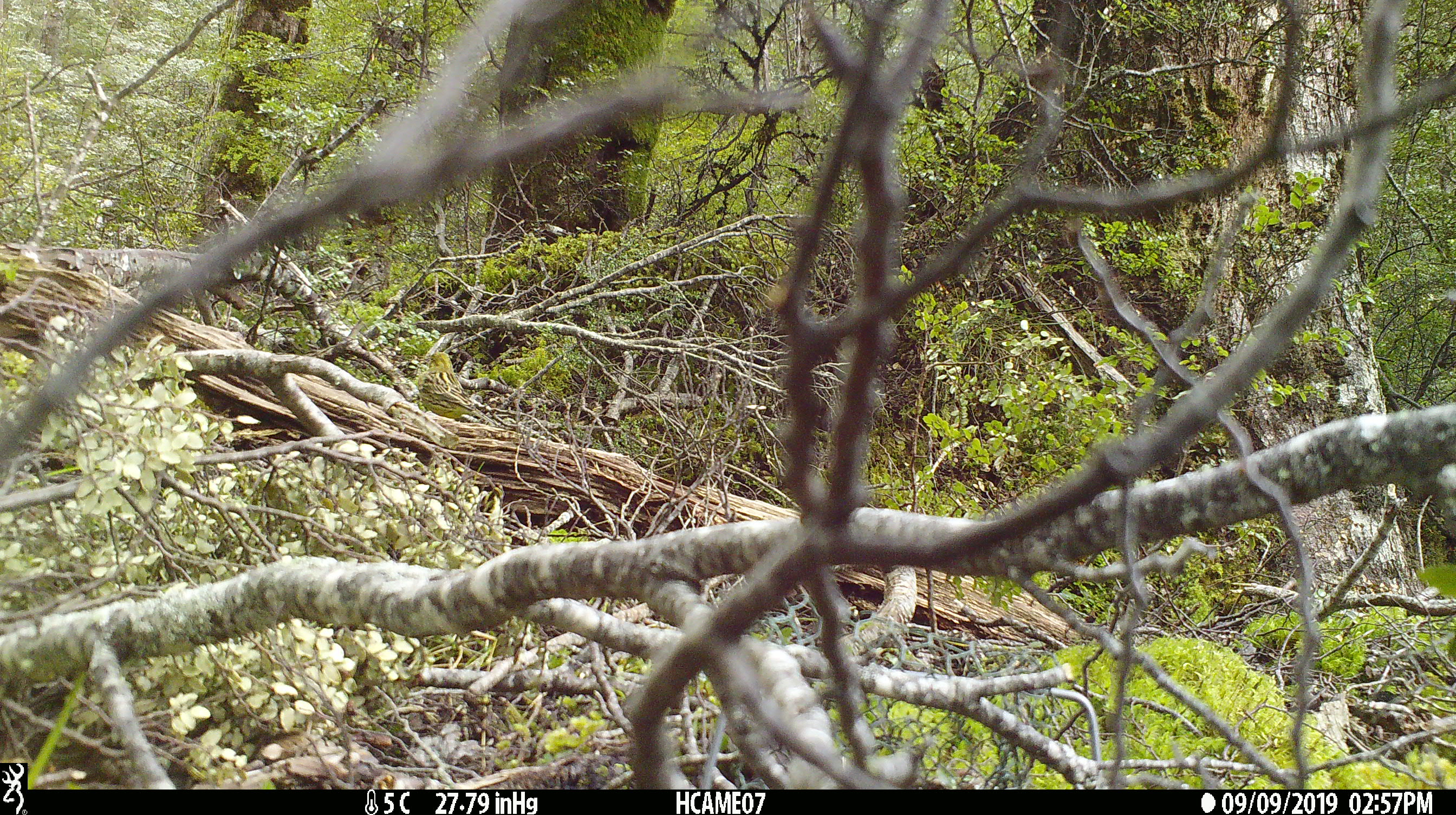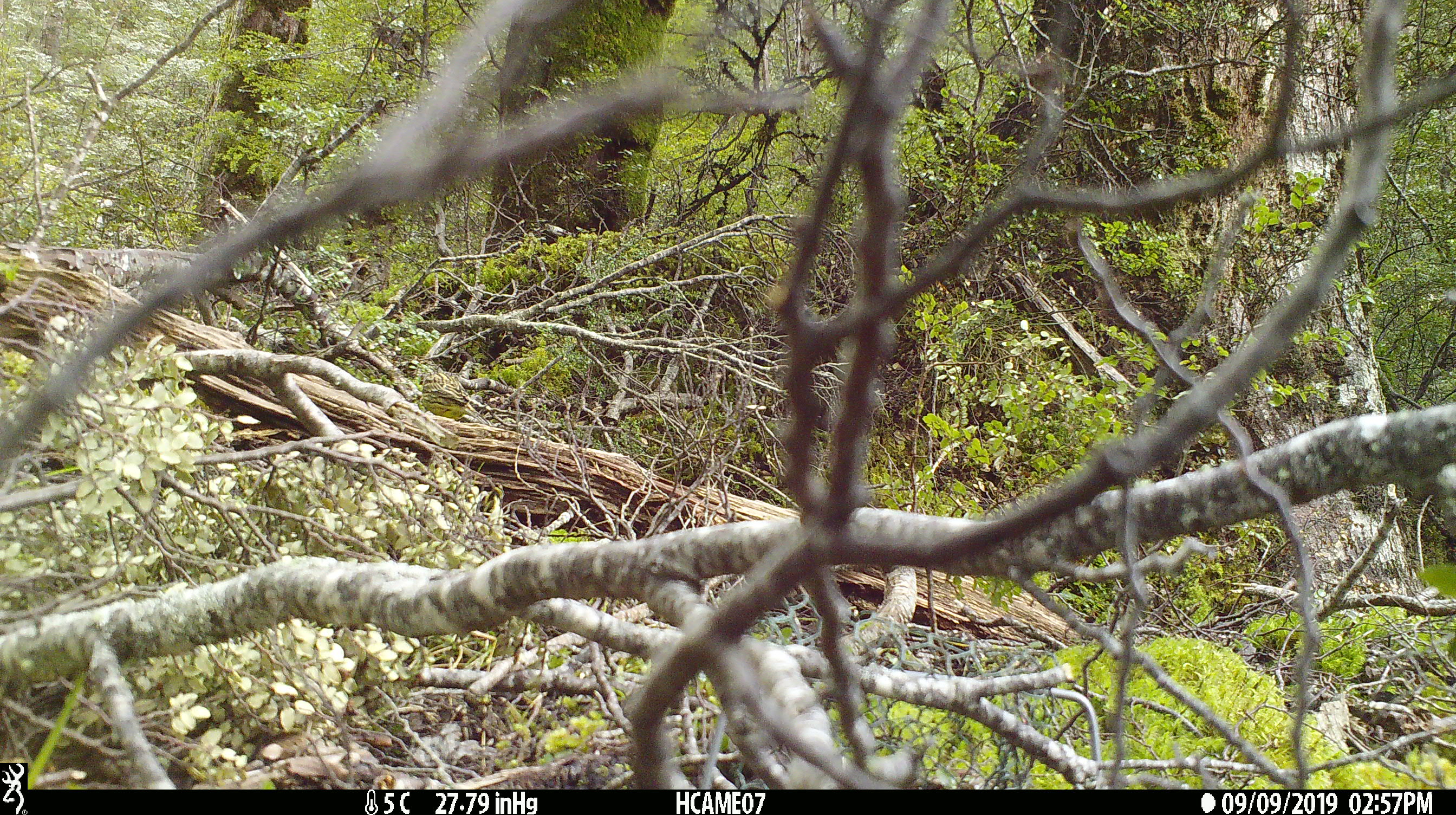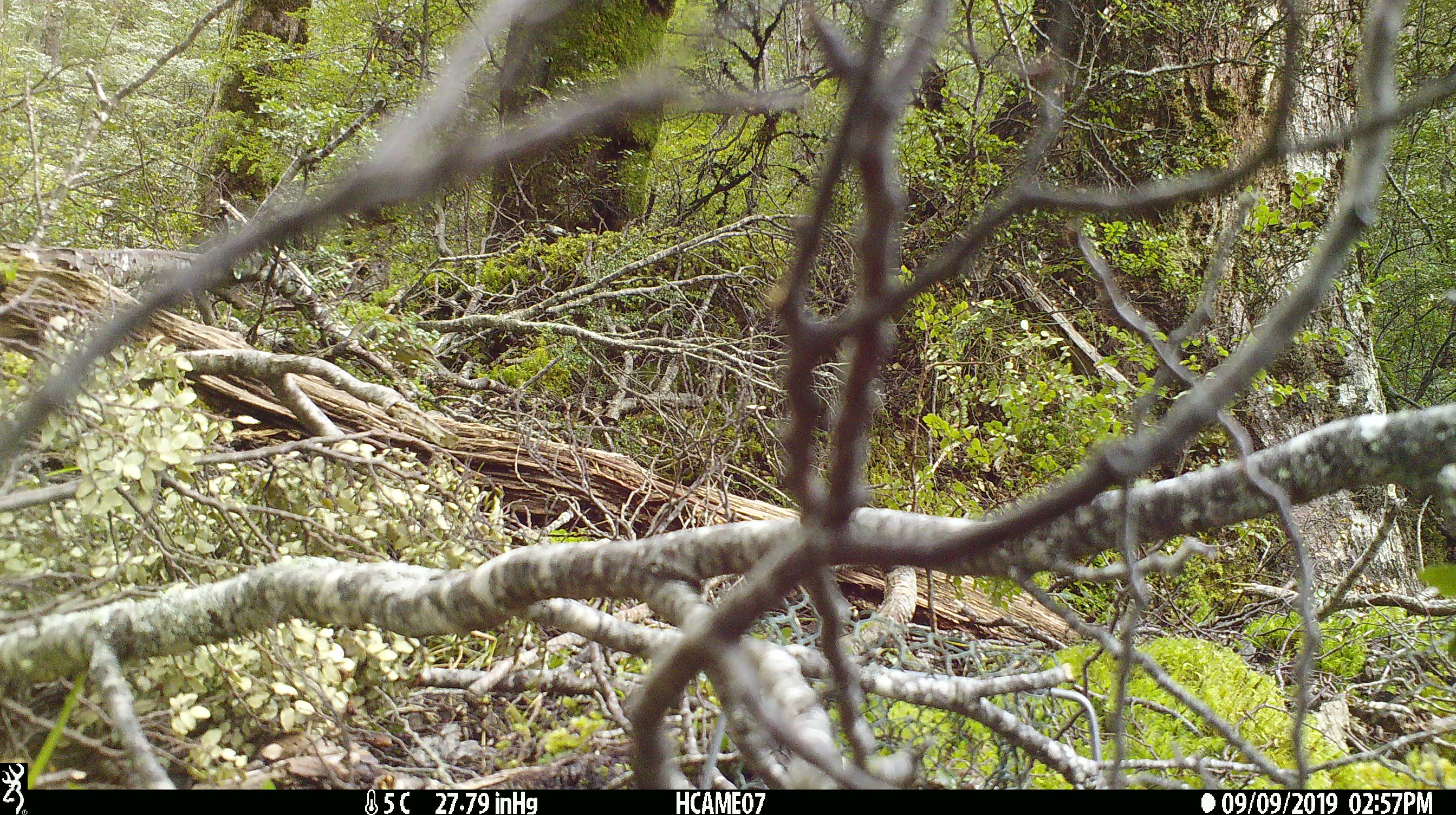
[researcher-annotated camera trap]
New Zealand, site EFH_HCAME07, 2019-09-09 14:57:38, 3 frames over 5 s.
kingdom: Animalia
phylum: Chordata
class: Aves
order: Passeriformes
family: Emberizidae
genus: Emberiza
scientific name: Emberiza citrinella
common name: yellowhammer